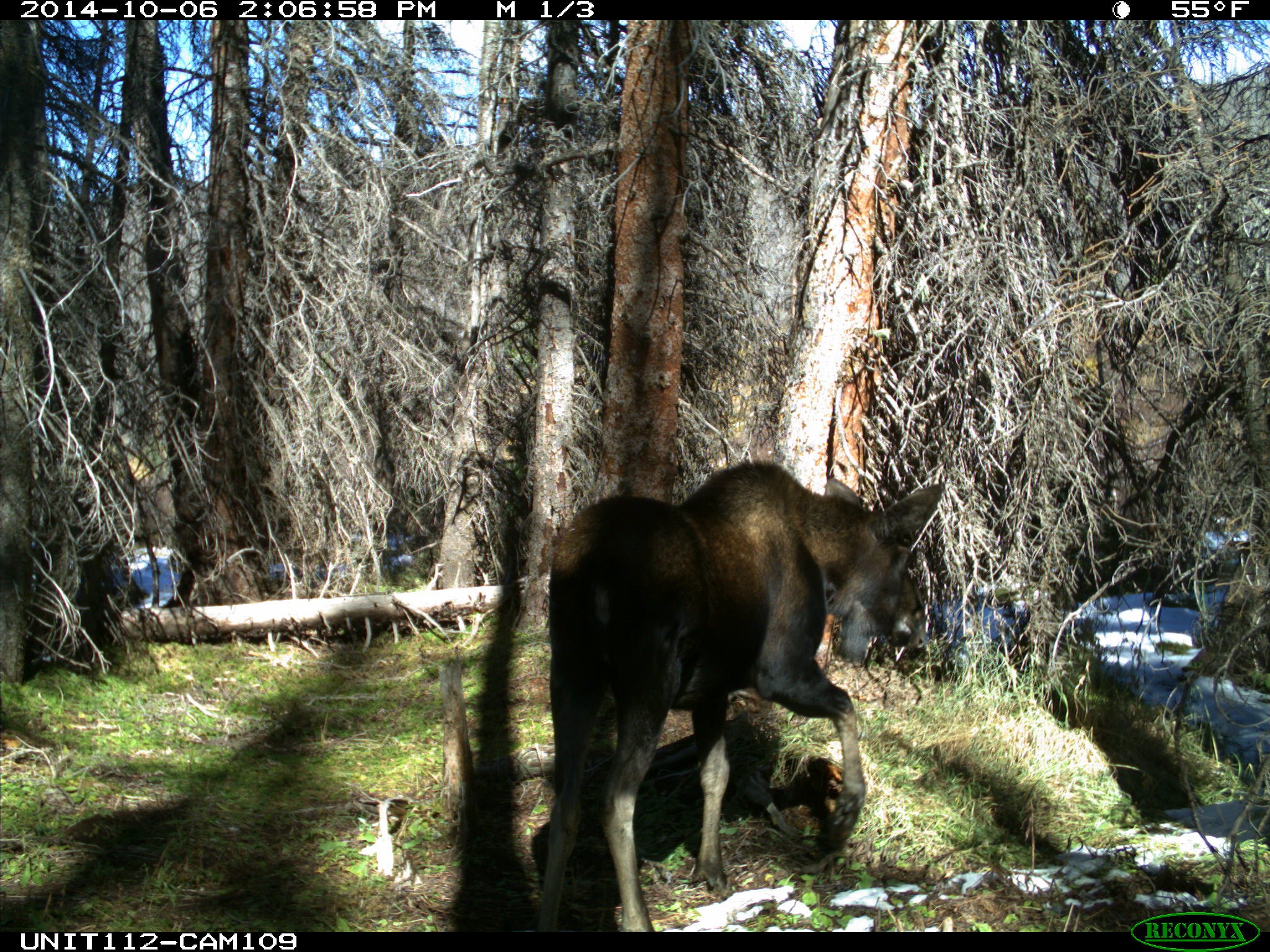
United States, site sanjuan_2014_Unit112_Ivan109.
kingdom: Animalia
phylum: Chordata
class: Mammalia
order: Artiodactyla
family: Cervidae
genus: Alces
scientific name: Alces alces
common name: moose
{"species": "Alces alces (moose)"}